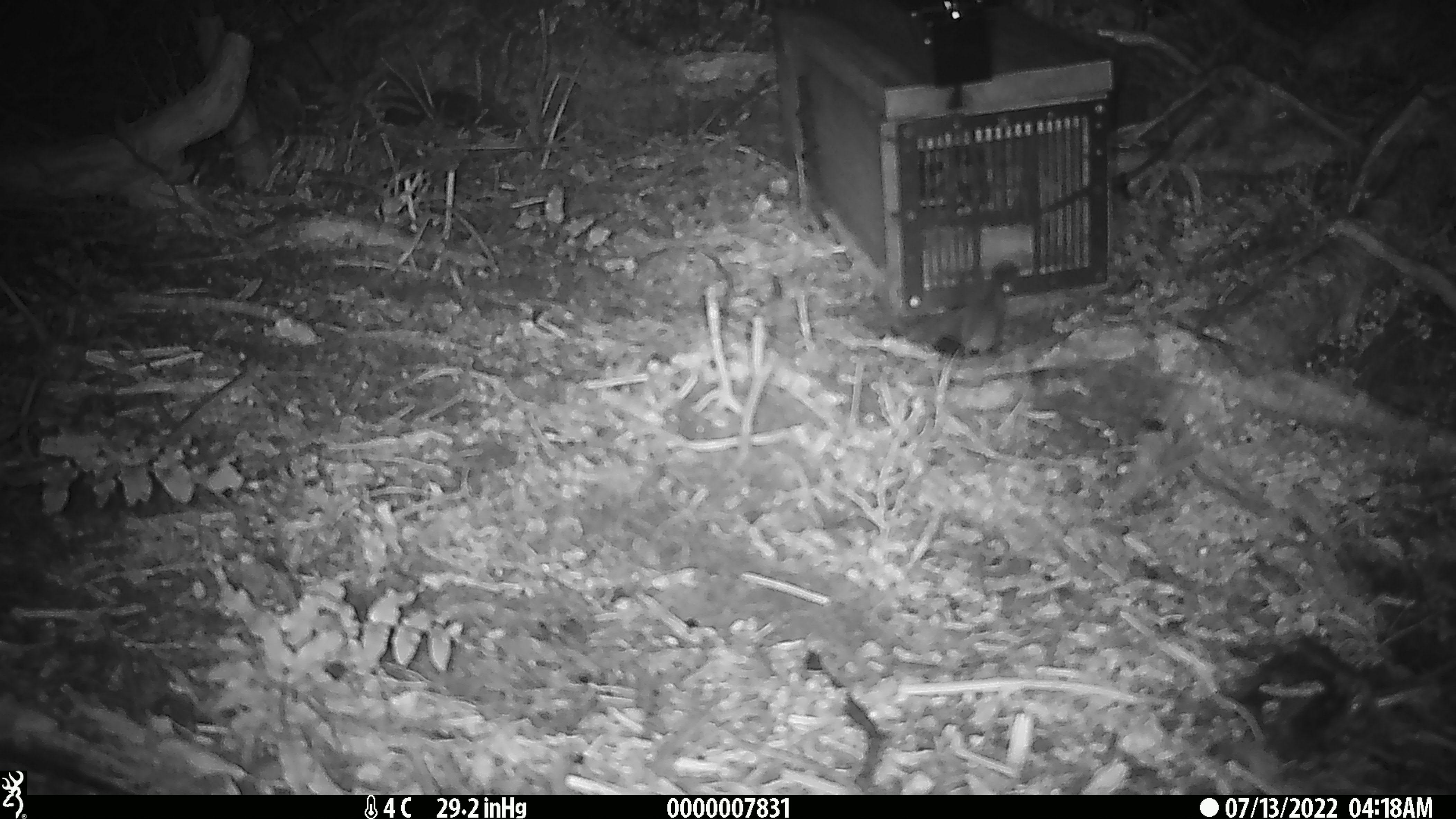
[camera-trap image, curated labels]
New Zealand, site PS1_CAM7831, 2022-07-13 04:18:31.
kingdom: Animalia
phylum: Chordata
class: Mammalia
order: Rodentia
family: Muridae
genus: Mus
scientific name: Mus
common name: mouse